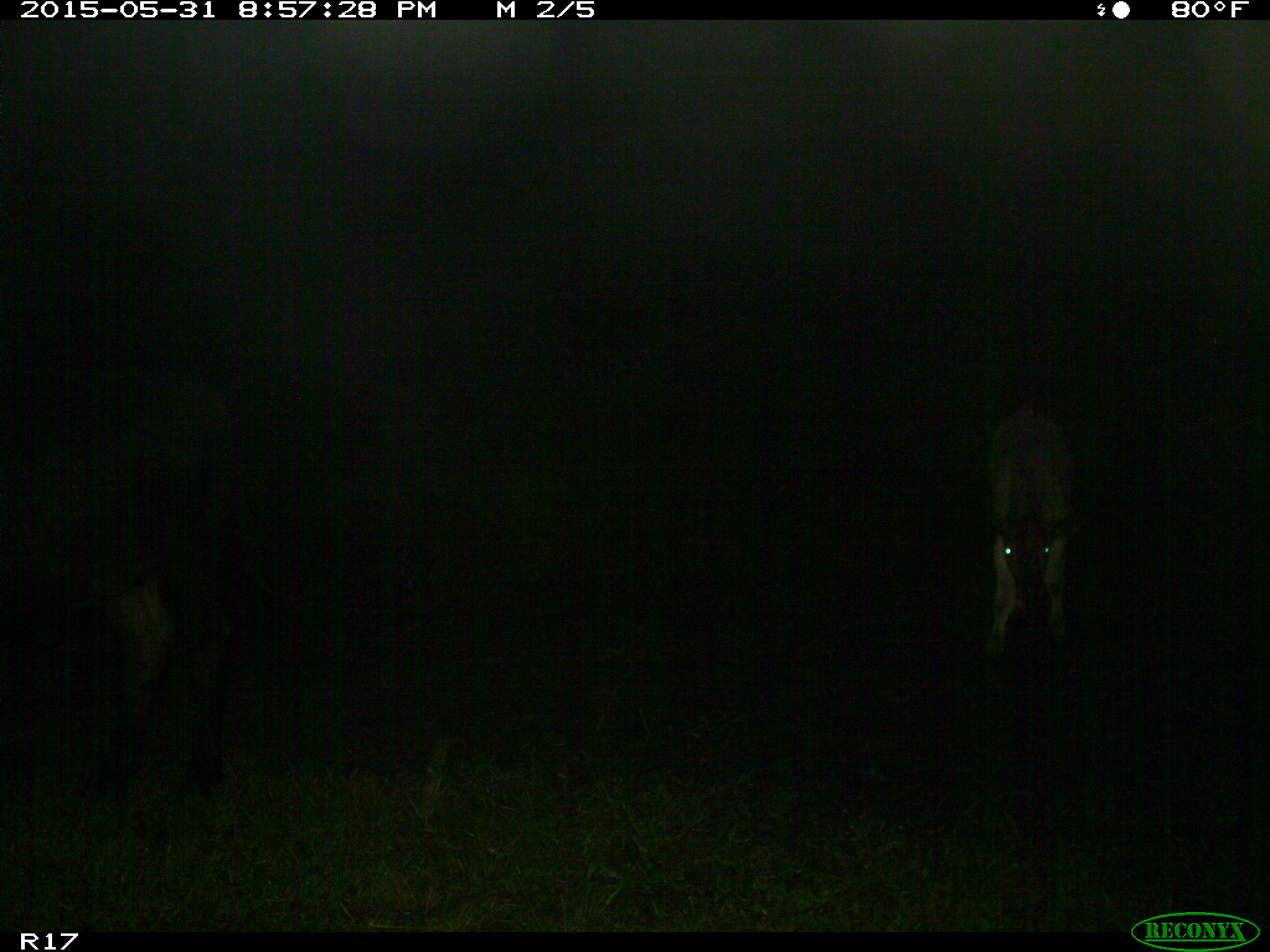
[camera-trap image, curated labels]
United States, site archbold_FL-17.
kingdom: Animalia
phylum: Chordata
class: Mammalia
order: Artiodactyla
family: Bovidae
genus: Bos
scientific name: Bos taurus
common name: domestic cow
Bos taurus (domestic cow).